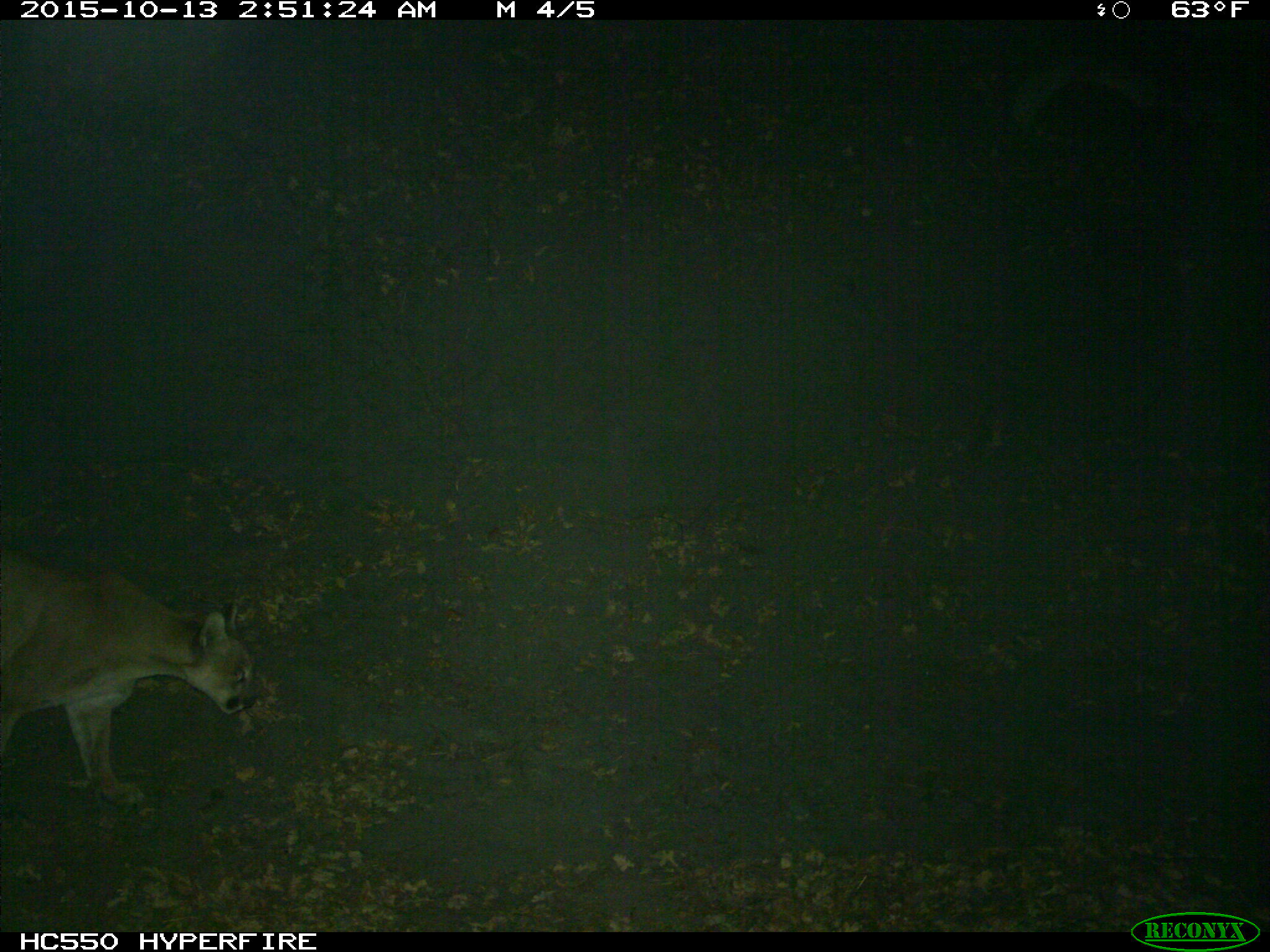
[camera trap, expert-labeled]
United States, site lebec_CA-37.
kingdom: Animalia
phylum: Chordata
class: Mammalia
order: Carnivora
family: Felidae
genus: Puma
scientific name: Puma concolor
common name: mountain lion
Puma concolor (mountain lion).